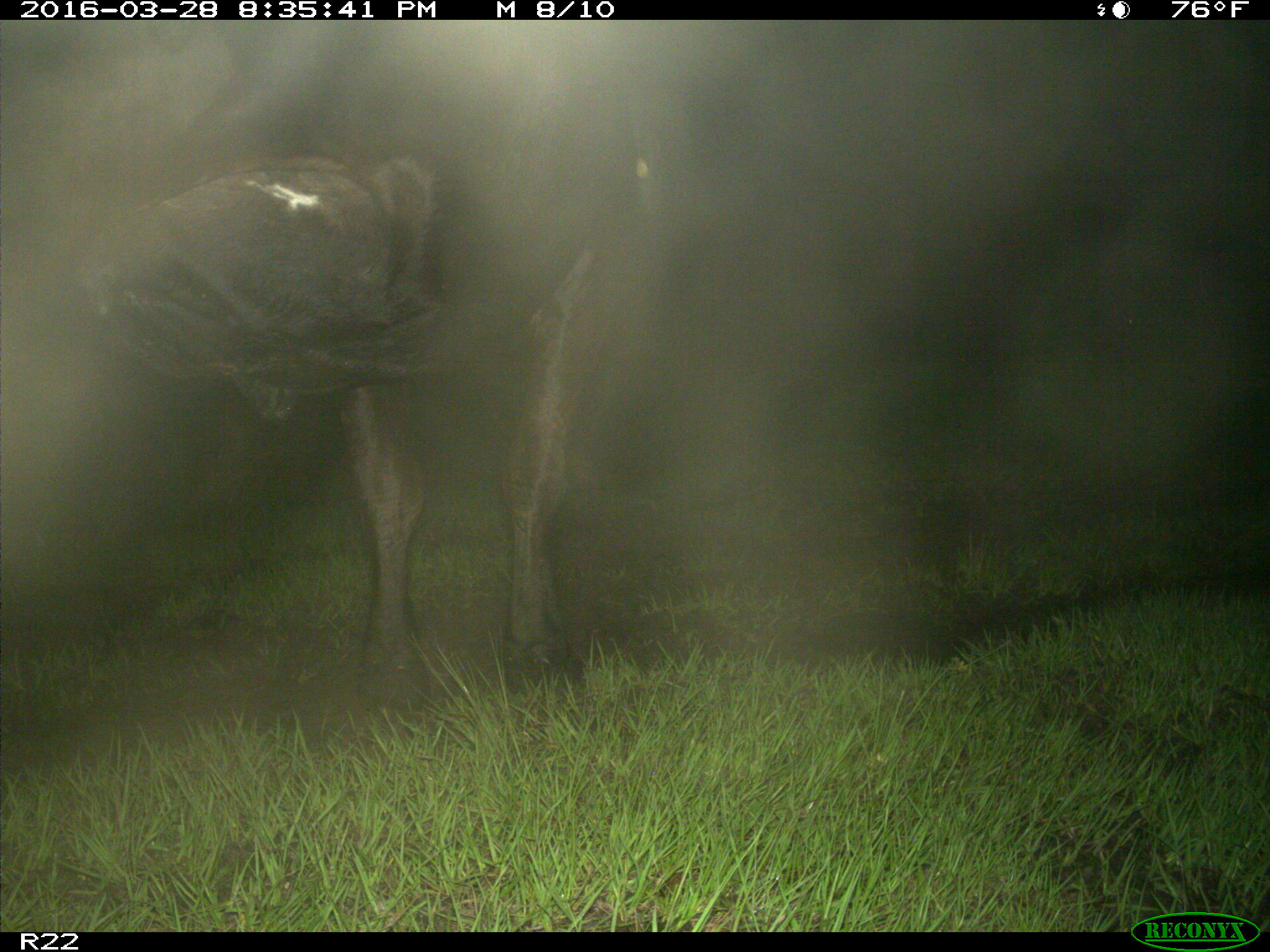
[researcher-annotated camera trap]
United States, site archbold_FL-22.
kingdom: Animalia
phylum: Chordata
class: Mammalia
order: Artiodactyla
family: Bovidae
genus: Bos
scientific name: Bos taurus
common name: domestic cow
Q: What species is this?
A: Bos taurus (domestic cow).